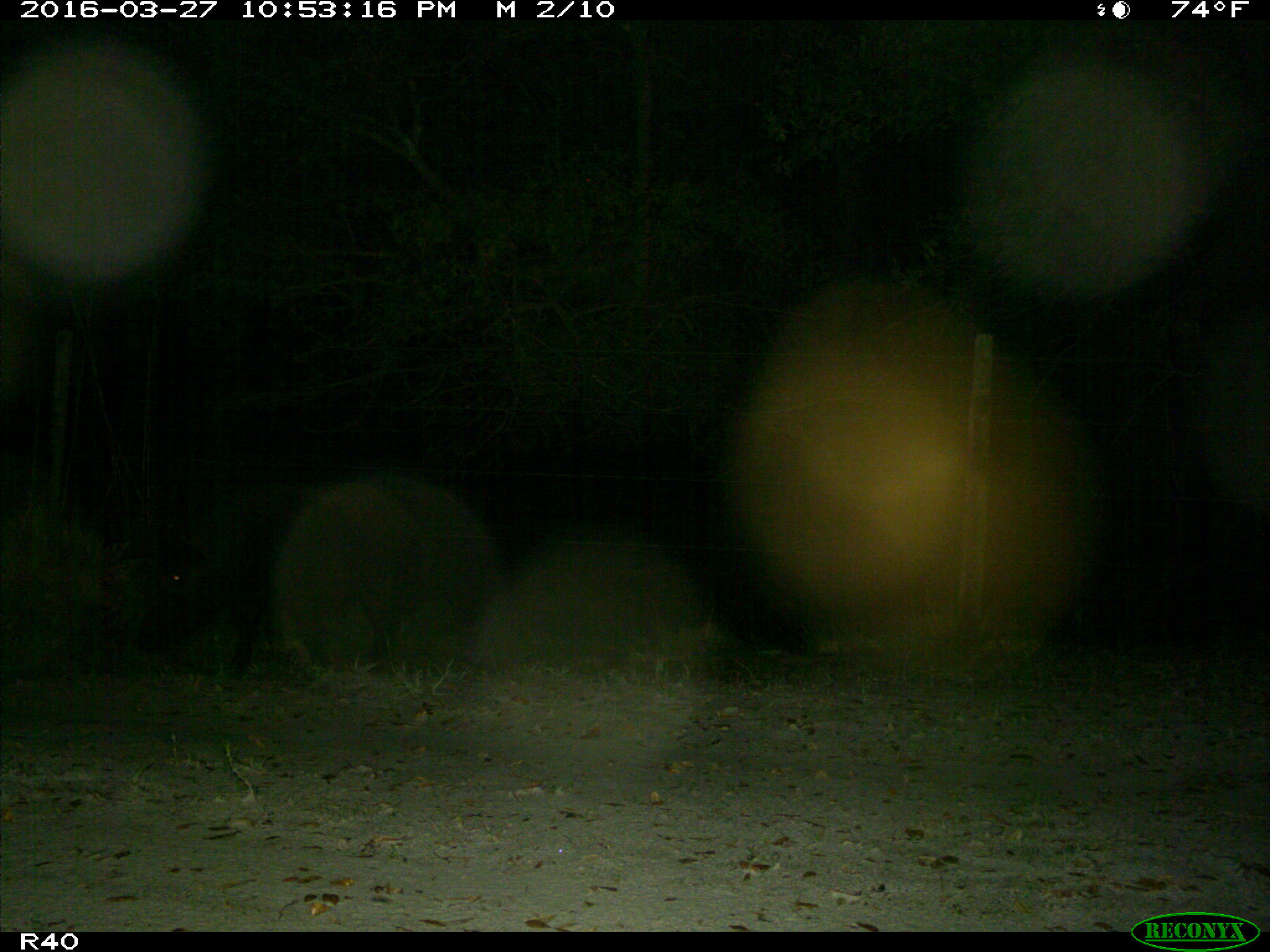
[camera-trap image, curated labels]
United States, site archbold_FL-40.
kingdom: Animalia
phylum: Chordata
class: Mammalia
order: Artiodactyla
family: Suidae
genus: Sus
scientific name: Sus scrofa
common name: wild boar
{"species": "Sus scrofa (wild boar)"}